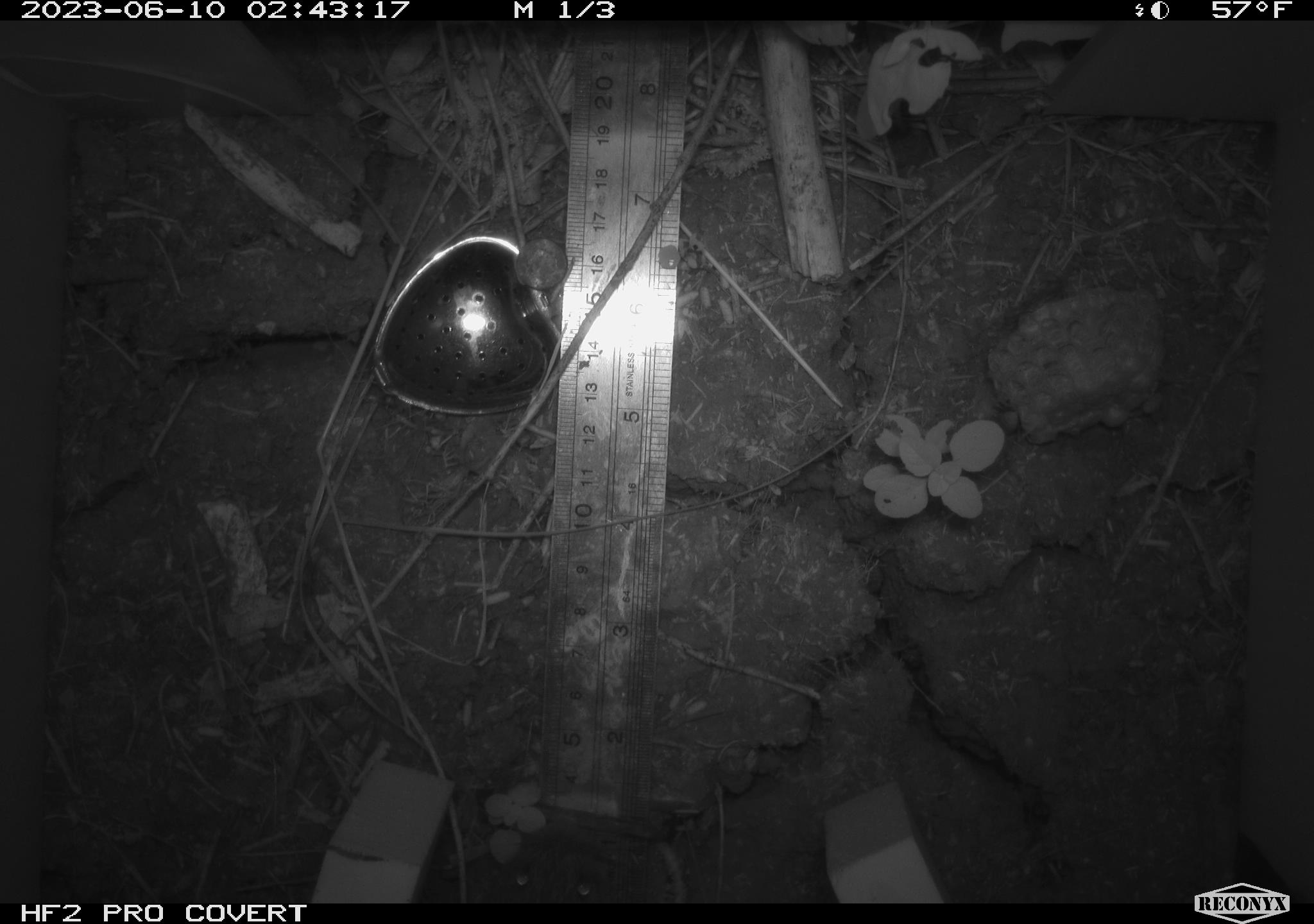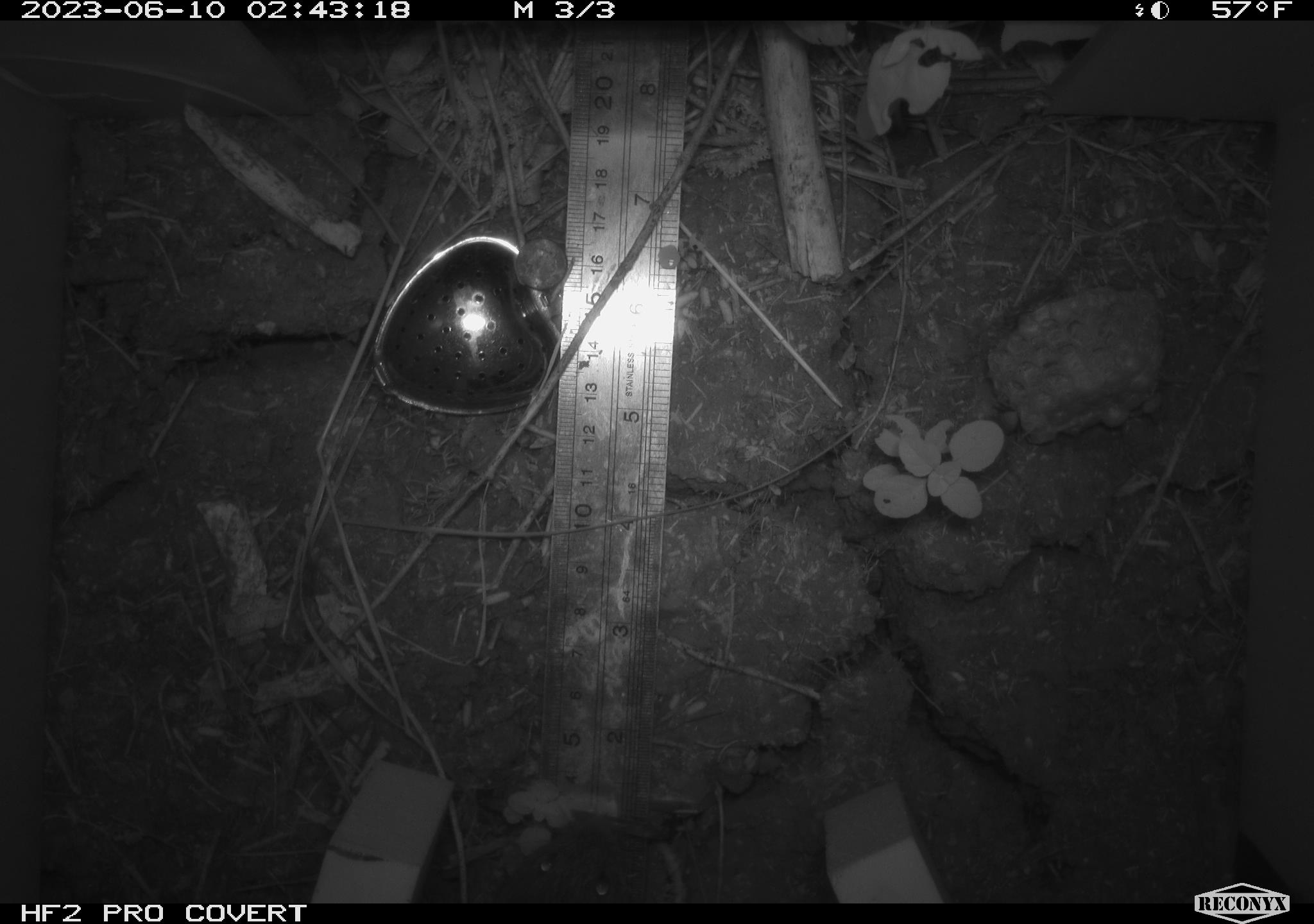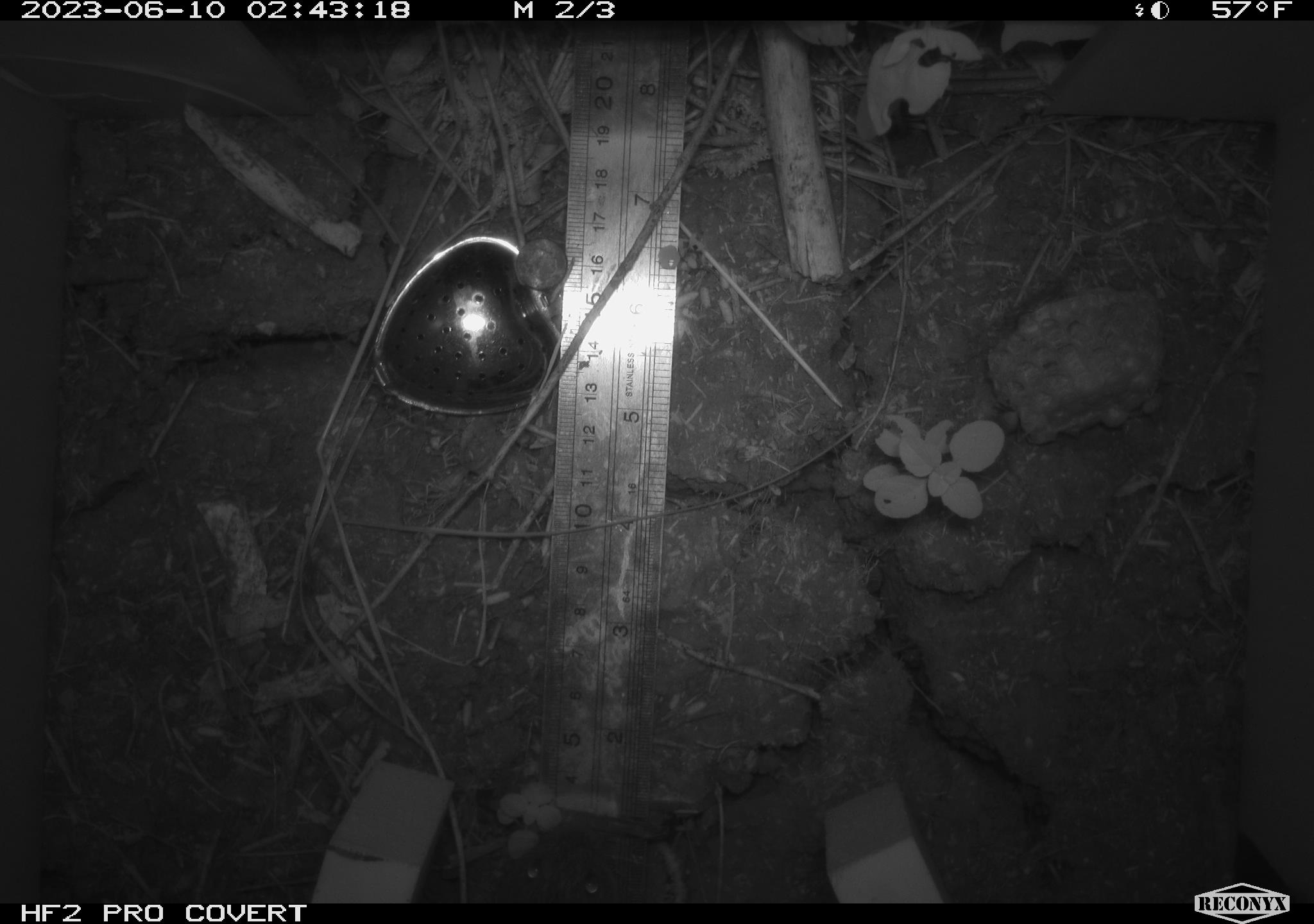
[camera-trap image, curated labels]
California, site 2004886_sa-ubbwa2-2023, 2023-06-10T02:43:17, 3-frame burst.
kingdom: Animalia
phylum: Chordata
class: Mammalia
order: Rodentia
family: Cricetidae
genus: Microtus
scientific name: Microtus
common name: meadow vole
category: microtus species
Microtus species (meadow vole) (Microtus).